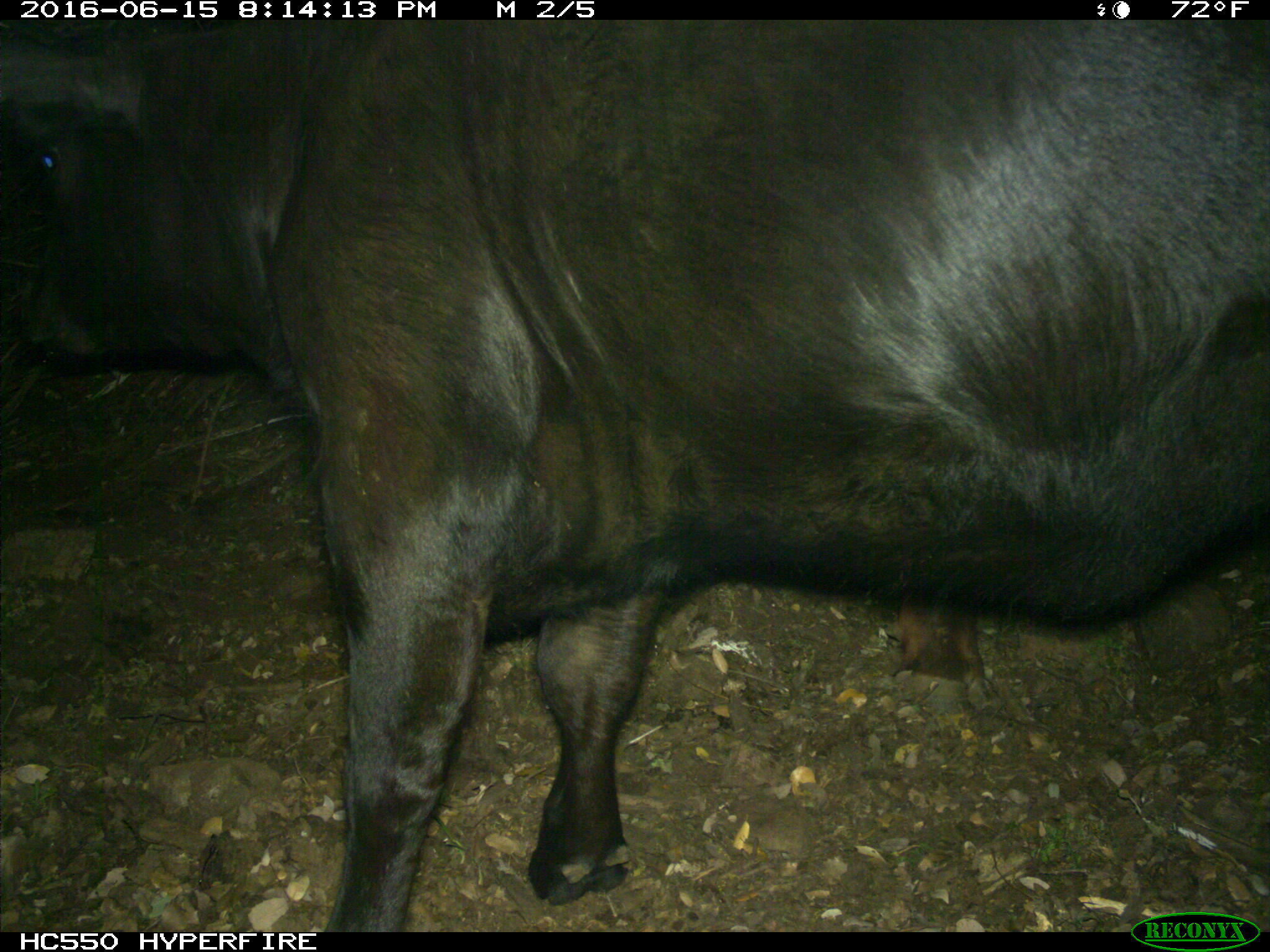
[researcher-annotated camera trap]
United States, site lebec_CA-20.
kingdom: Animalia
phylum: Chordata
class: Mammalia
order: Artiodactyla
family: Bovidae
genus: Bos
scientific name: Bos taurus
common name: domestic cow